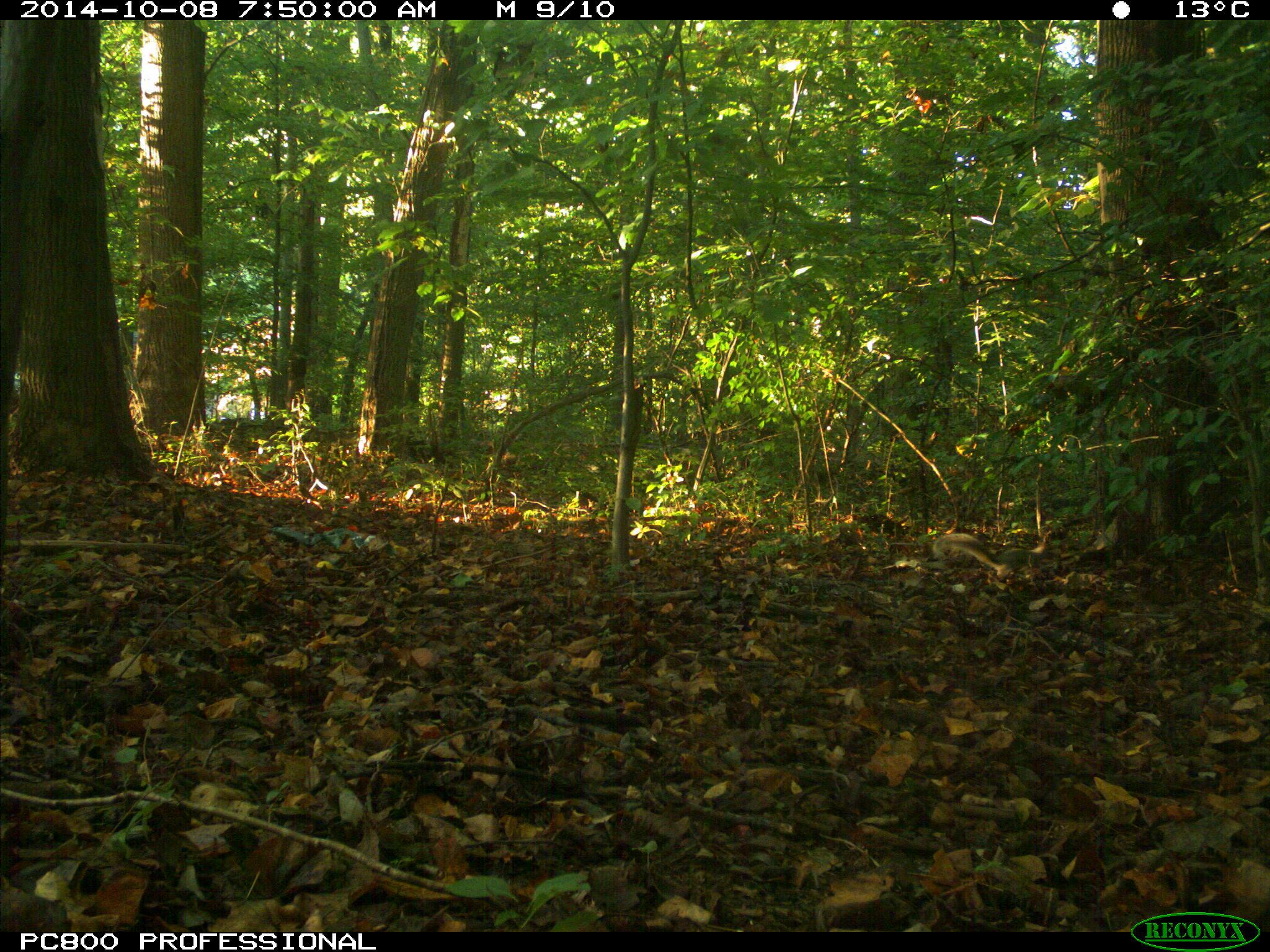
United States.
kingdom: Animalia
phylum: Chordata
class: Mammalia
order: Rodentia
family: Sciuridae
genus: Sciurus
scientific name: Sciurus carolinensis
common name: eastern gray squirrel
Eastern Gray Squirrel (Sciurus carolinensis).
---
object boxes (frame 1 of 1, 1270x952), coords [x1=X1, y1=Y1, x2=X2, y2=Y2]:
Eastern Gray Squirrel: [x1=926, y1=520, x2=1066, y2=589]